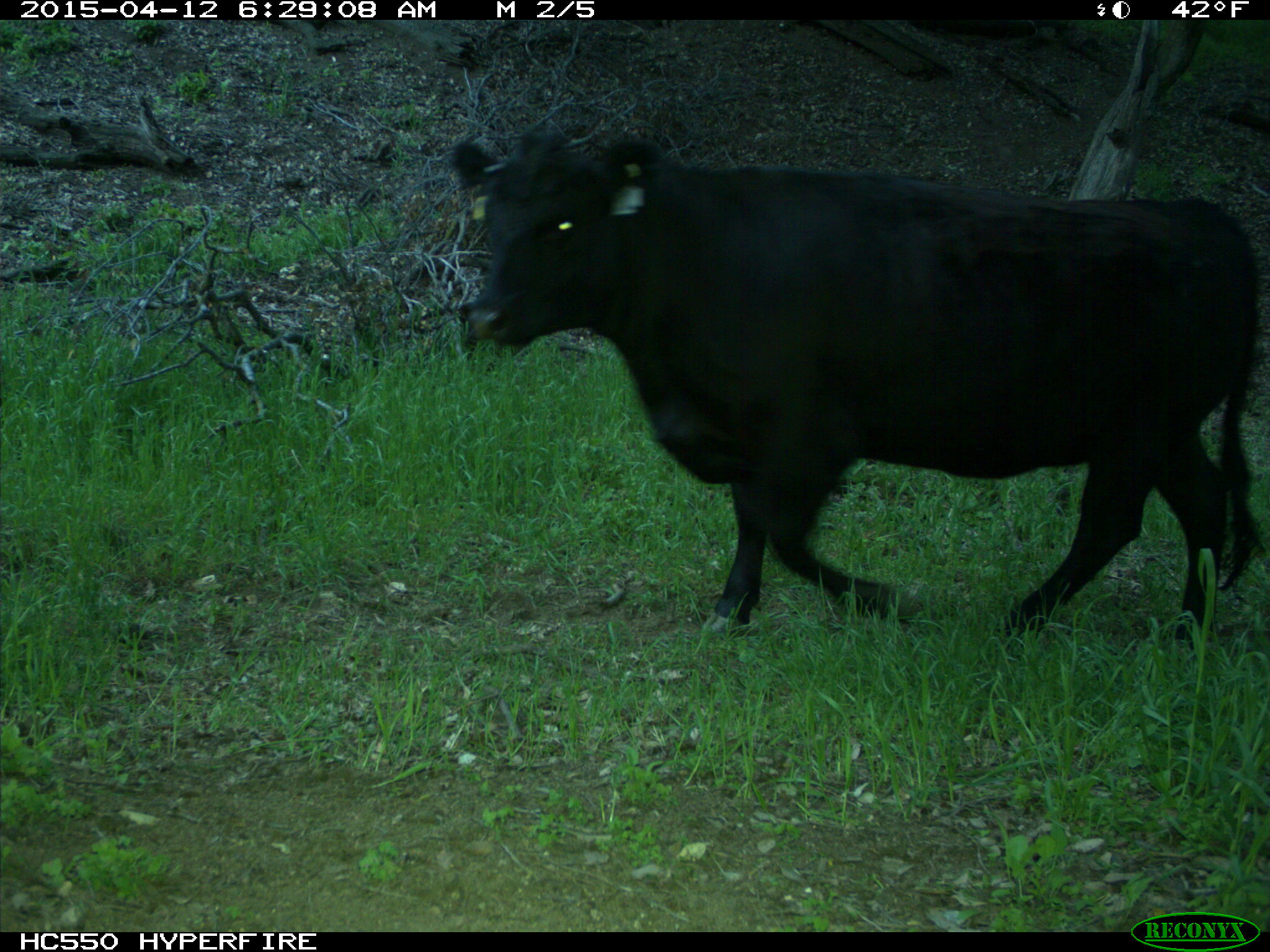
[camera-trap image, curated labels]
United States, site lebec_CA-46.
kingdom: Animalia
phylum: Chordata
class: Mammalia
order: Artiodactyla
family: Bovidae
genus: Bos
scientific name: Bos taurus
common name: domestic cow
Bos taurus (domestic cow).